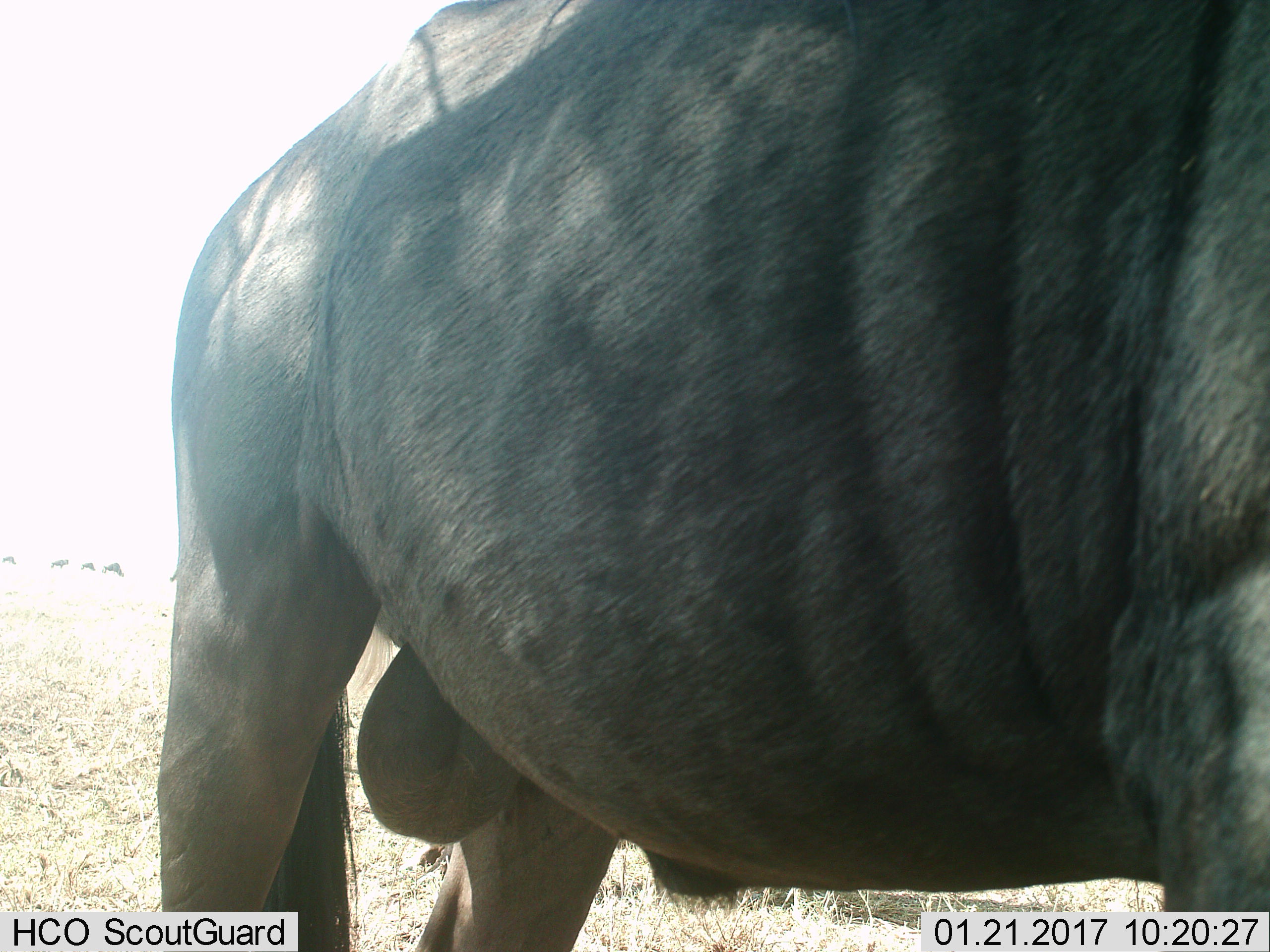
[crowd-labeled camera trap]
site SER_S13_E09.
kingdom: Animalia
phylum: Chordata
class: Mammalia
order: Artiodactyla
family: Bovidae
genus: Connochaetes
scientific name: Connochaetes taurinus taurinus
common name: blue wildebeest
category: wildebeestblue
Wildebeestblue (blue wildebeest) (Connochaetes taurinus taurinus), count 1. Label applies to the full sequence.